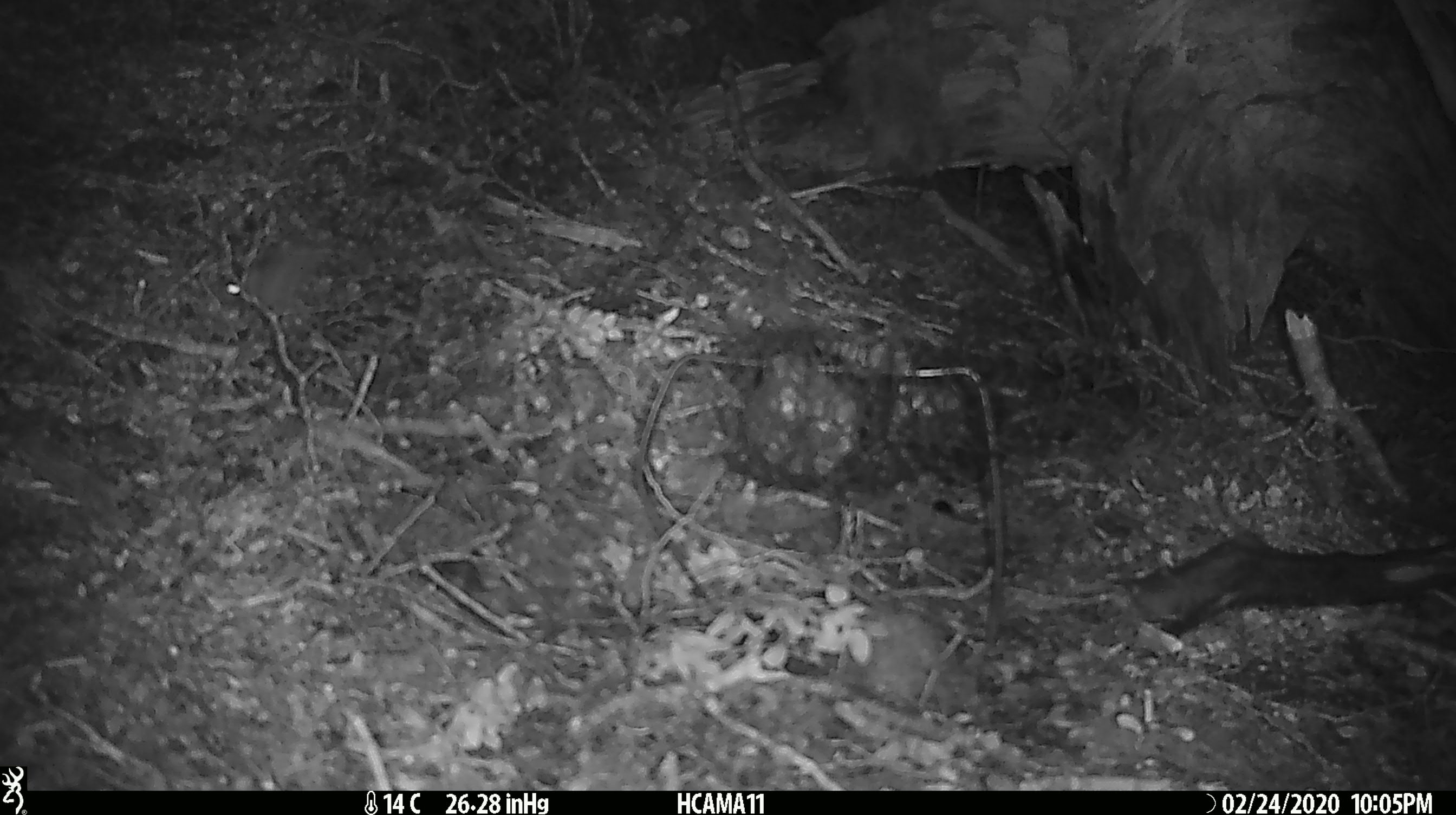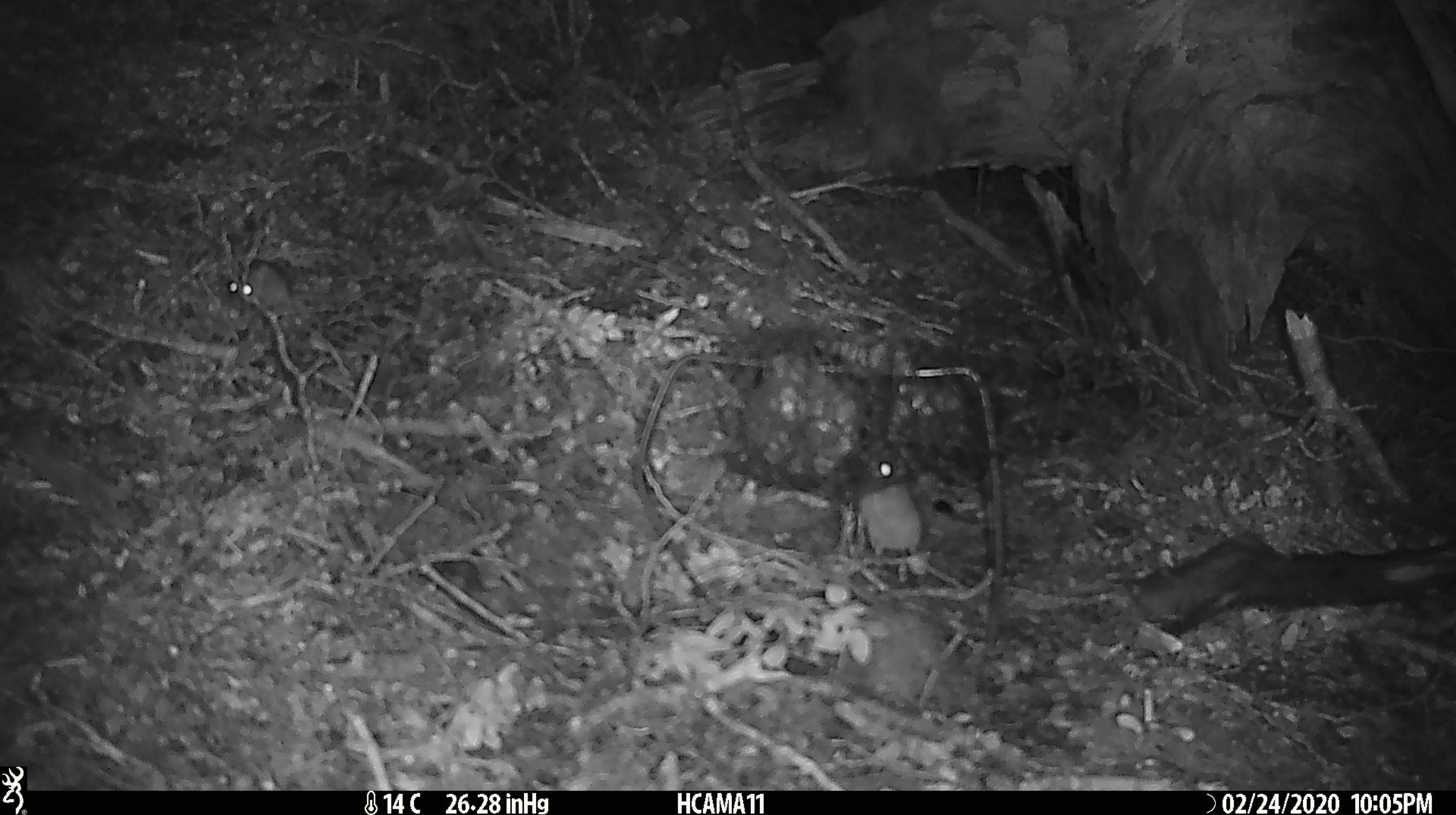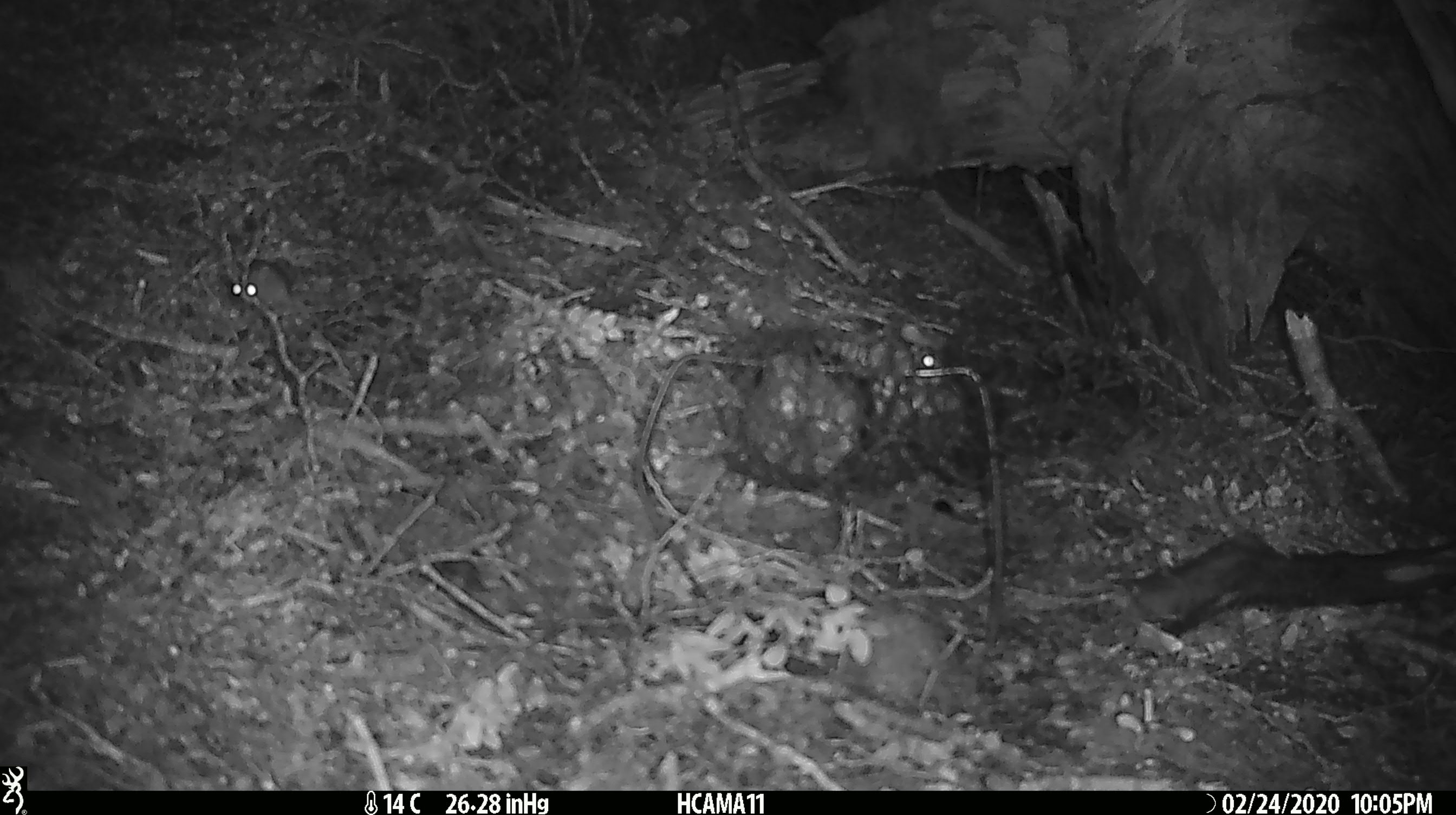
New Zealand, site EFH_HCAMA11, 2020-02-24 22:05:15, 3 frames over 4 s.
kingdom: Animalia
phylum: Chordata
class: Mammalia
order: Rodentia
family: Muridae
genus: Mus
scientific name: Mus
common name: mouse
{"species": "mouse (Mus)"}